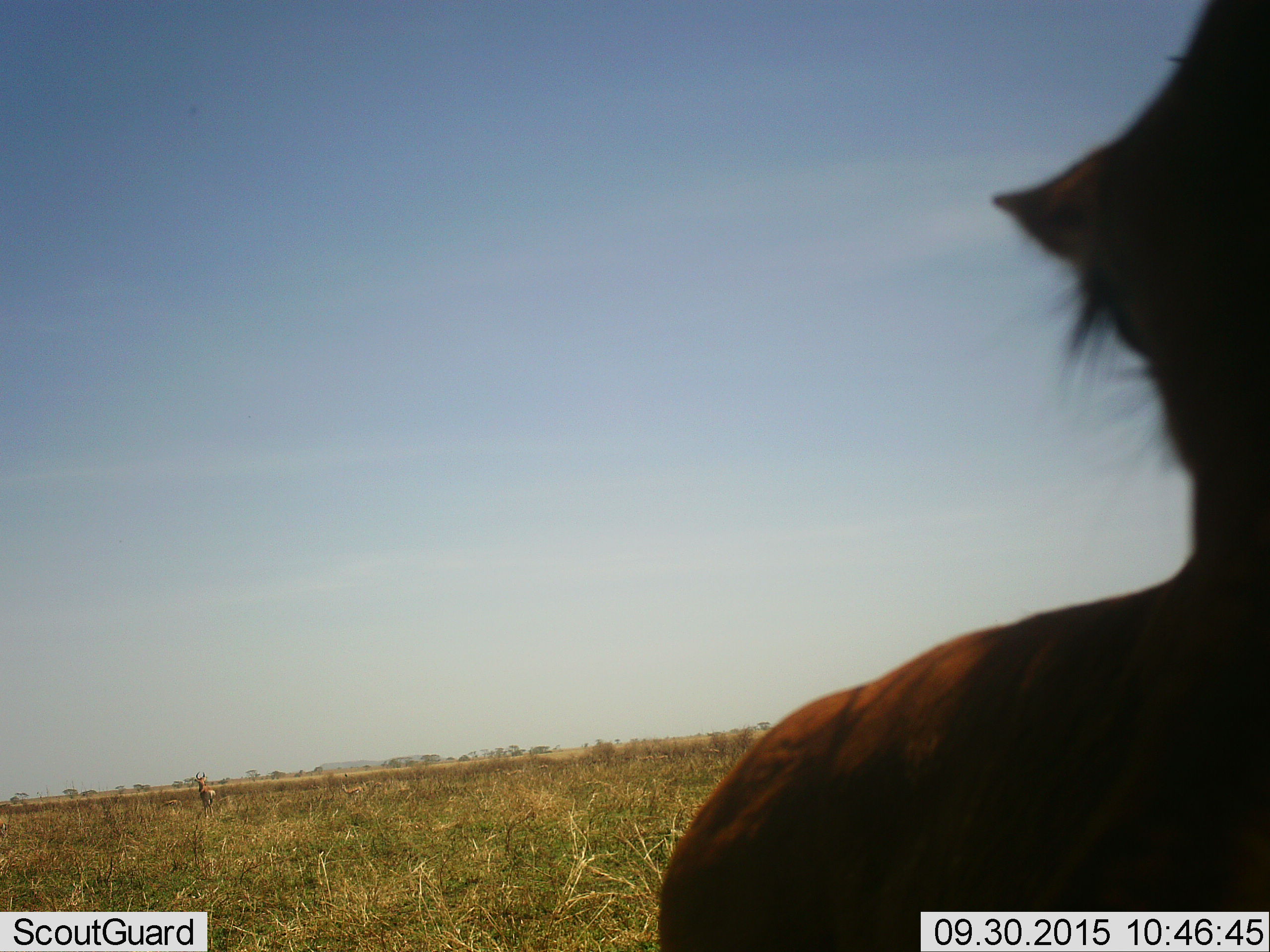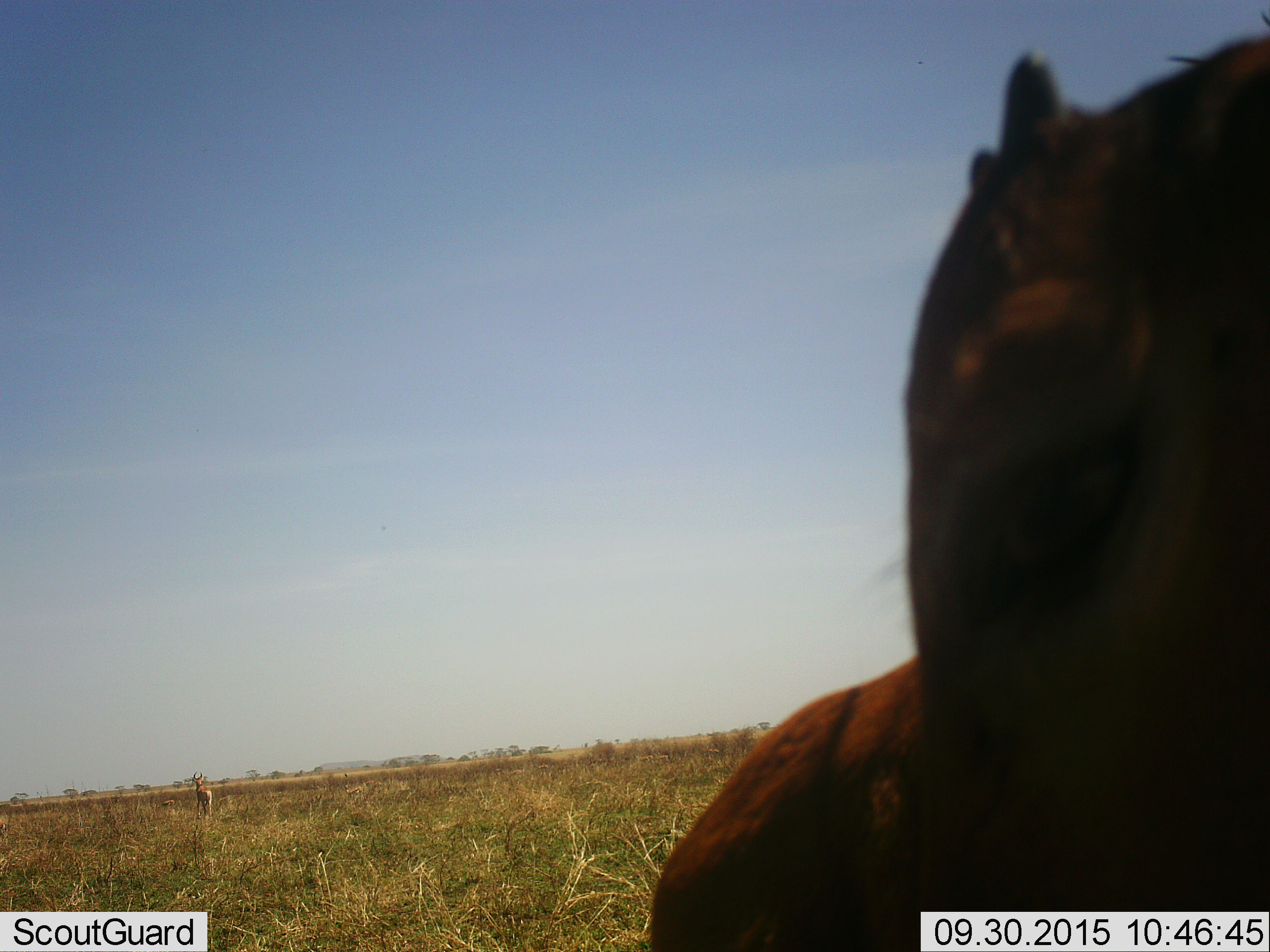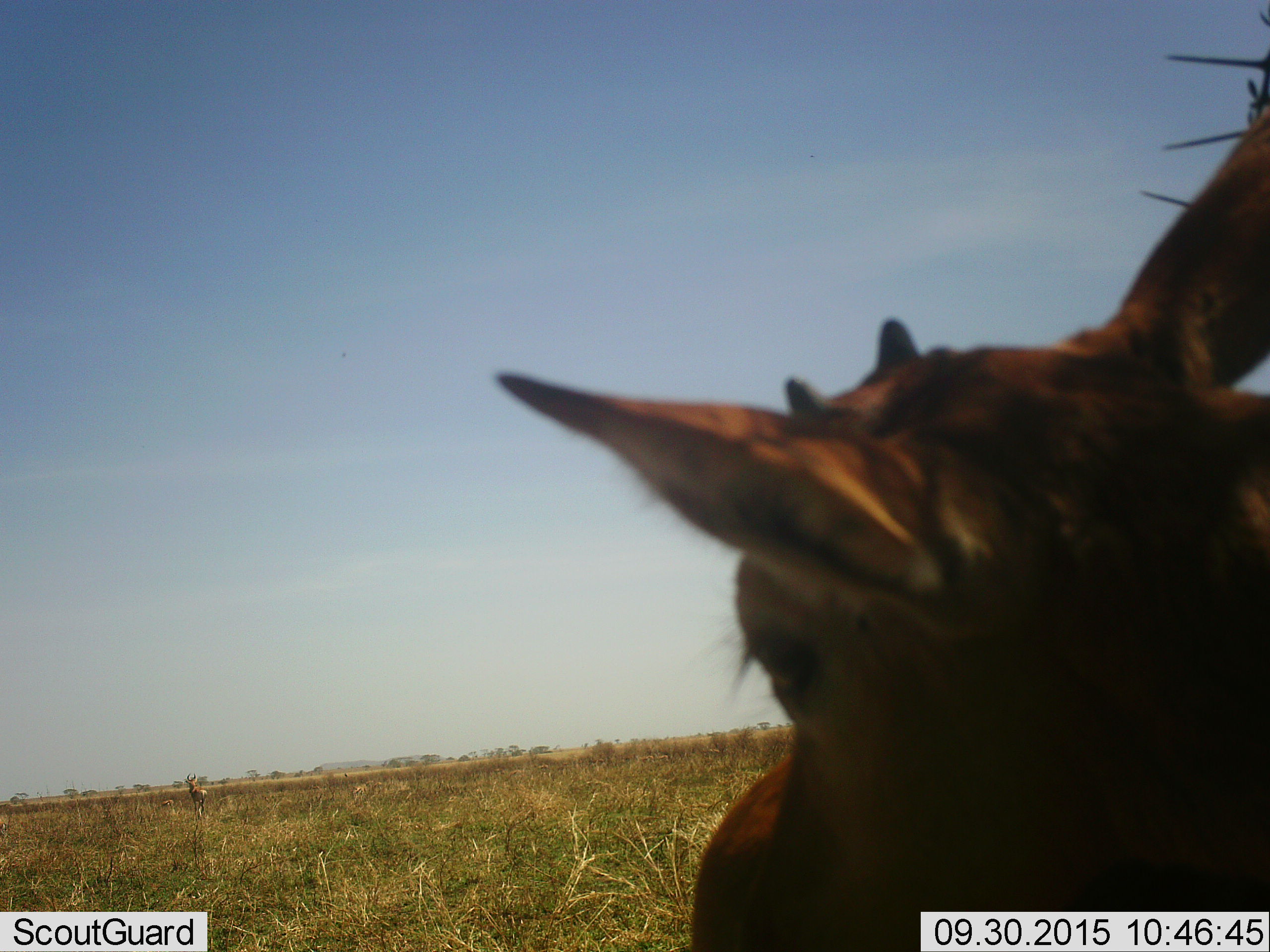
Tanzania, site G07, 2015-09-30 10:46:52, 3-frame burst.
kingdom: Animalia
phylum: Chordata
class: Mammalia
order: Artiodactyla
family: Bovidae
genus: Alcelaphus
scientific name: Alcelaphus buselaphus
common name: hartebeest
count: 2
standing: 80%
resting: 0%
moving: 100%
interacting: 0%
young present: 80%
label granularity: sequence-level